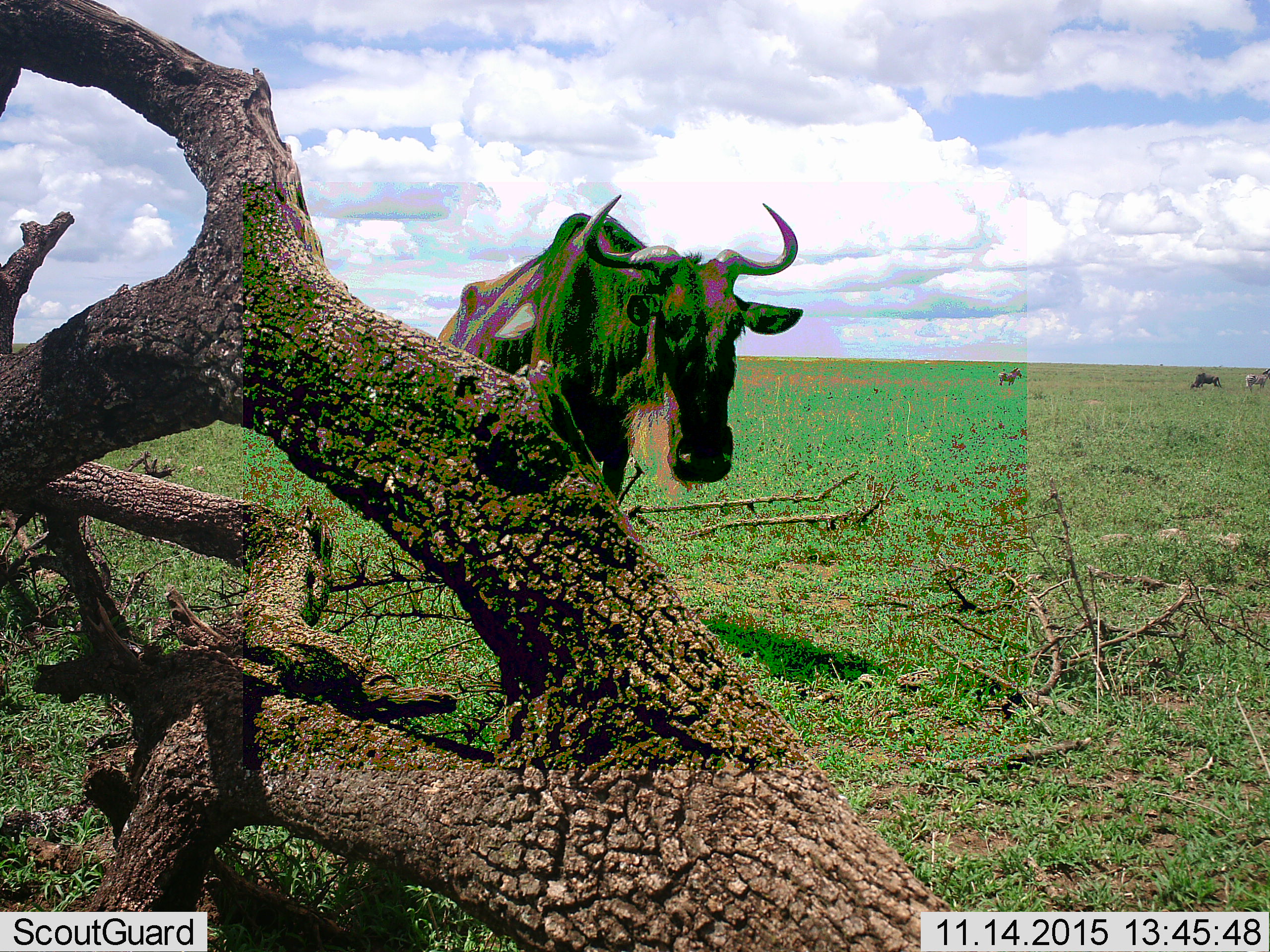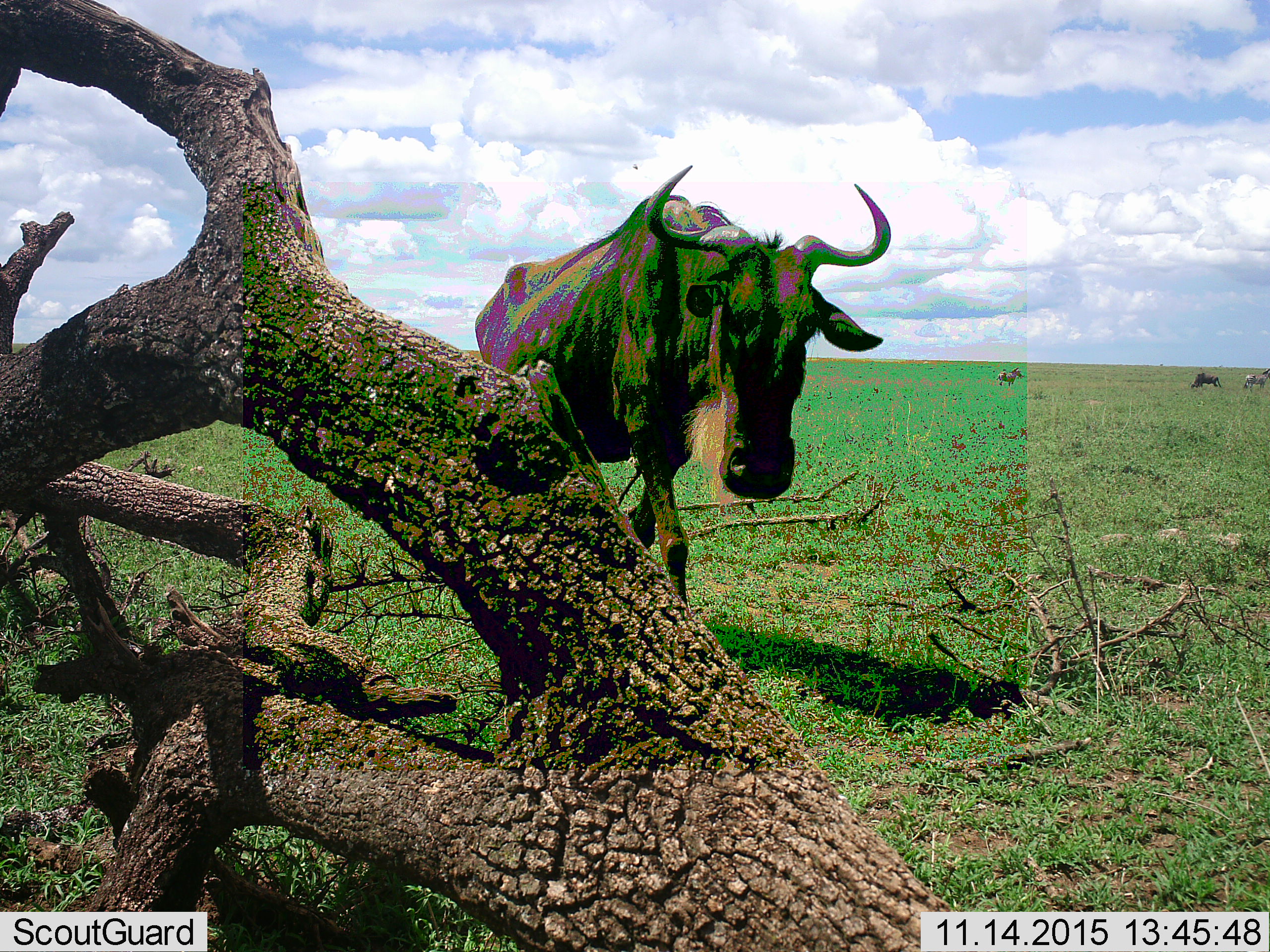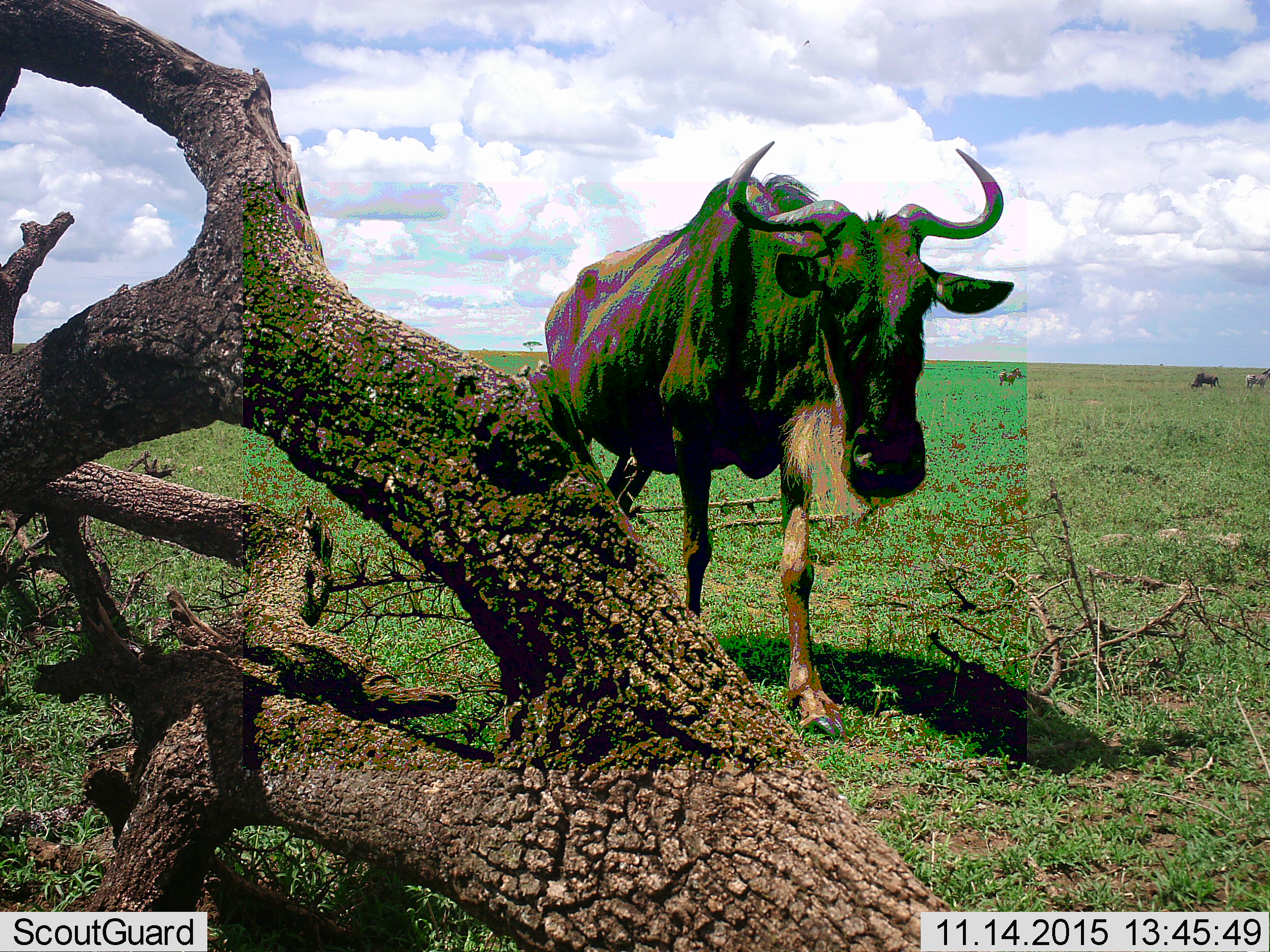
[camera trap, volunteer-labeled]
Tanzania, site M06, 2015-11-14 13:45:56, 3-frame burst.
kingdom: Animalia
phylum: Chordata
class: Mammalia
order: Artiodactyla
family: Bovidae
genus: Connochaetes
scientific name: Connochaetes taurinus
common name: blue wildebeest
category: wildebeest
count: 2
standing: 67%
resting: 11%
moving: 44%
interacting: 0%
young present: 0%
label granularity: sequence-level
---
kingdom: Animalia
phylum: Chordata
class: Mammalia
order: Perissodactyla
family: Equidae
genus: Equus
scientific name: Equus quagga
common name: plains zebra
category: zebra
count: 2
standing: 100%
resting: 0%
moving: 0%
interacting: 0%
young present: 0%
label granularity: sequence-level